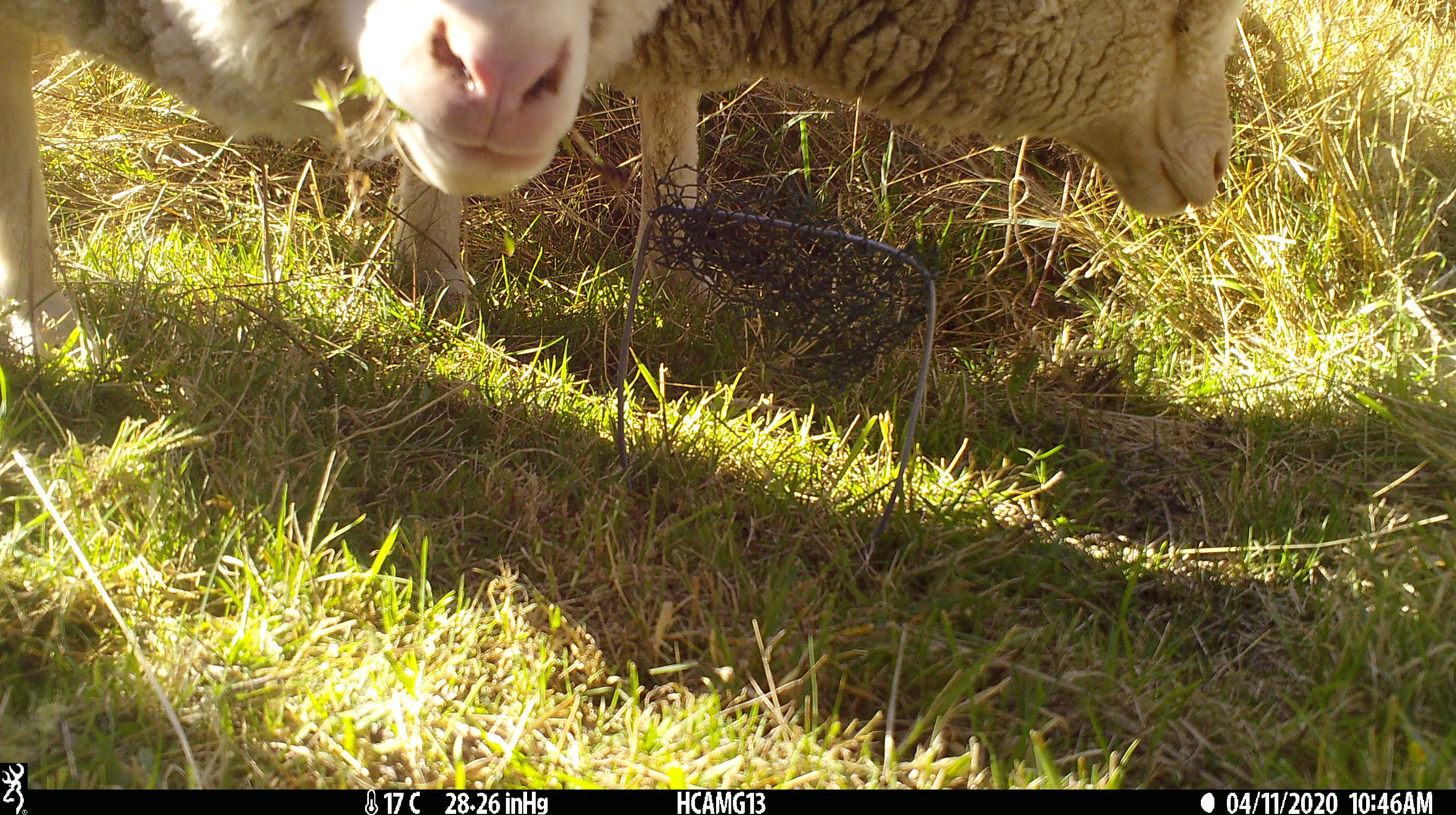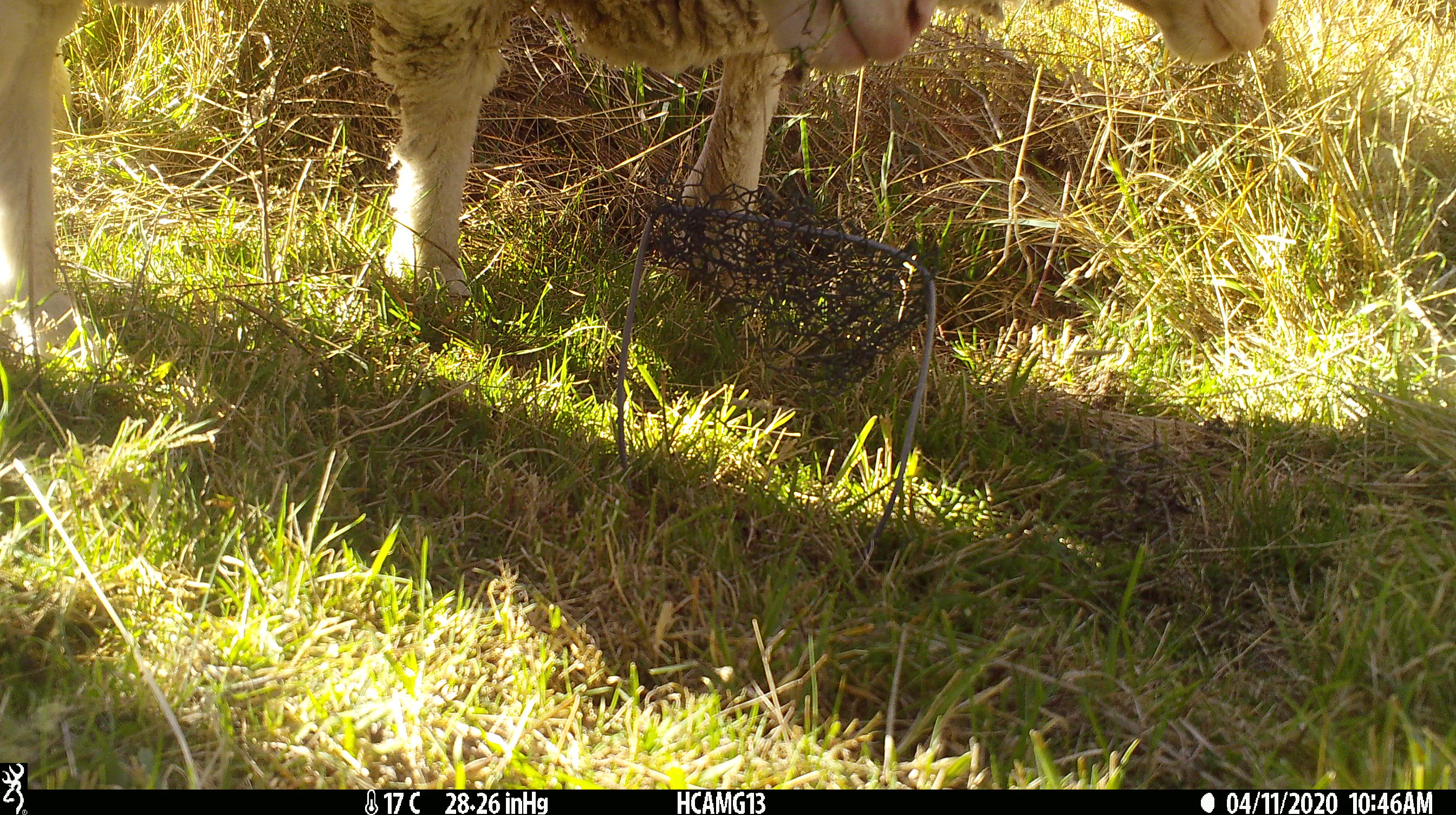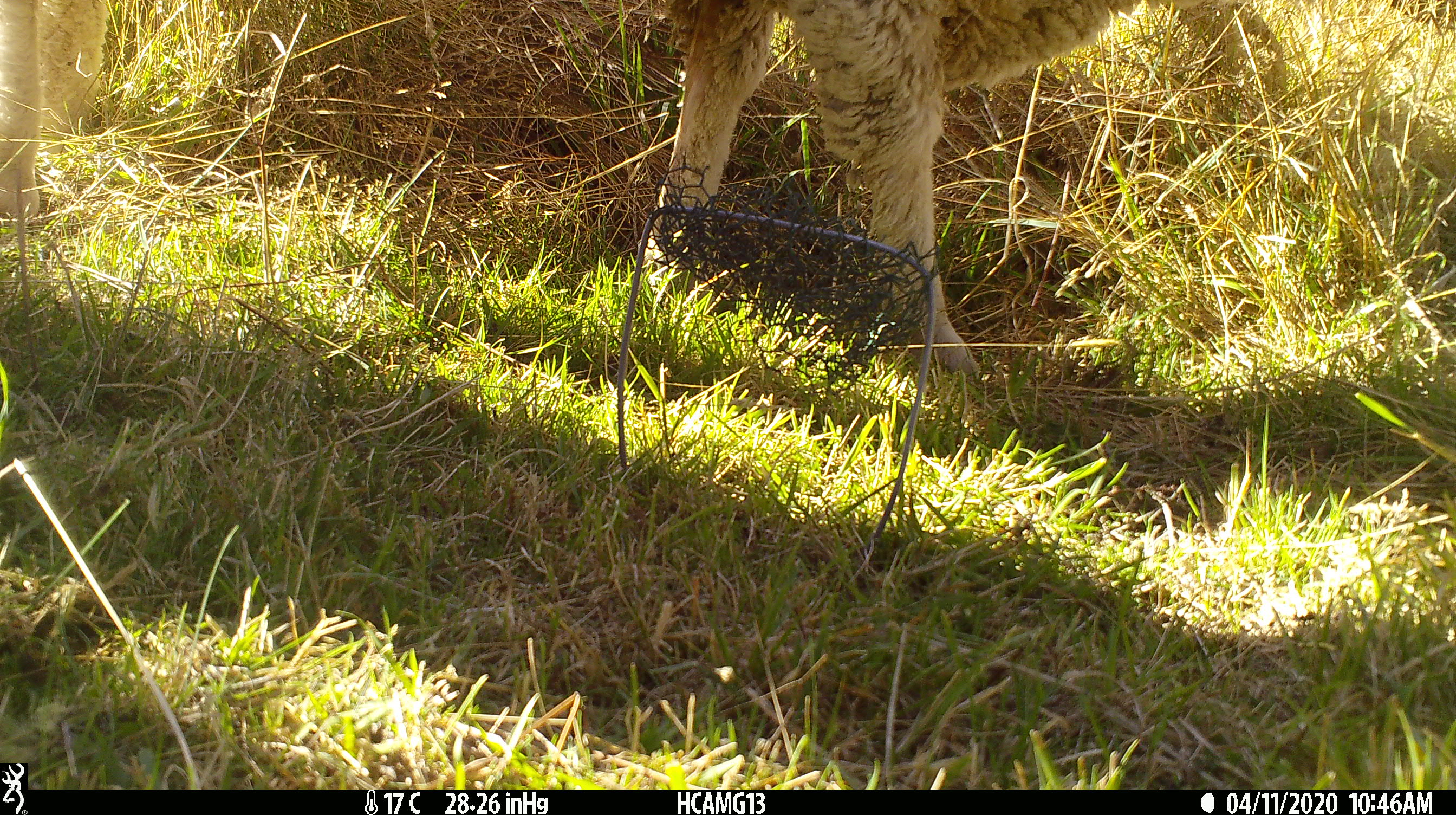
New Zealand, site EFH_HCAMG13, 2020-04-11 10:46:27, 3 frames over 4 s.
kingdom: Animalia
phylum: Chordata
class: Mammalia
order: Artiodactyla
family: Bovidae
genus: Ovis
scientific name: Ovis aries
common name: domestic sheep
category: sheep